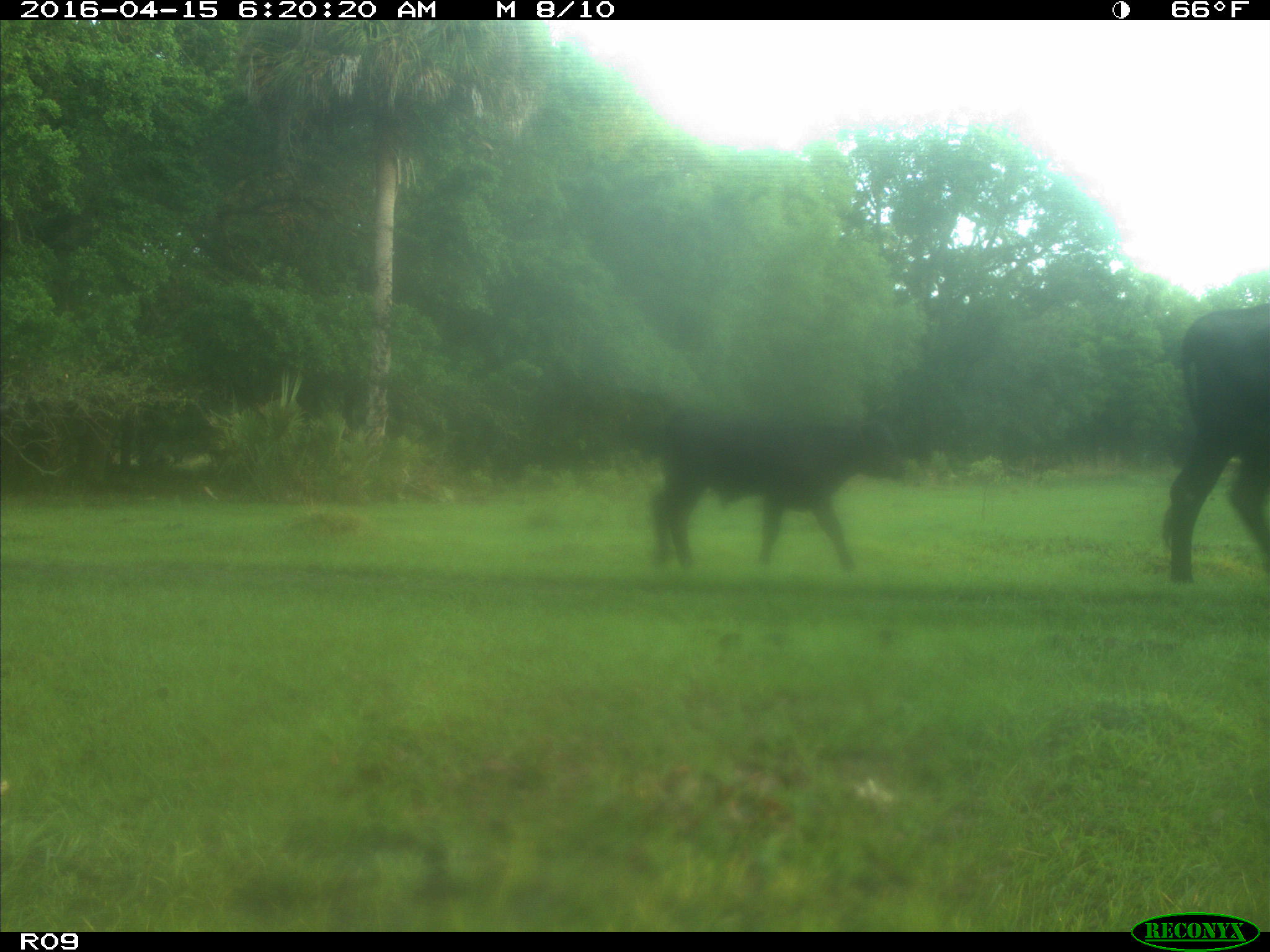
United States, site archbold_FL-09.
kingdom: Animalia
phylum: Chordata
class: Mammalia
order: Artiodactyla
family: Bovidae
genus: Bos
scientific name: Bos taurus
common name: domestic cow